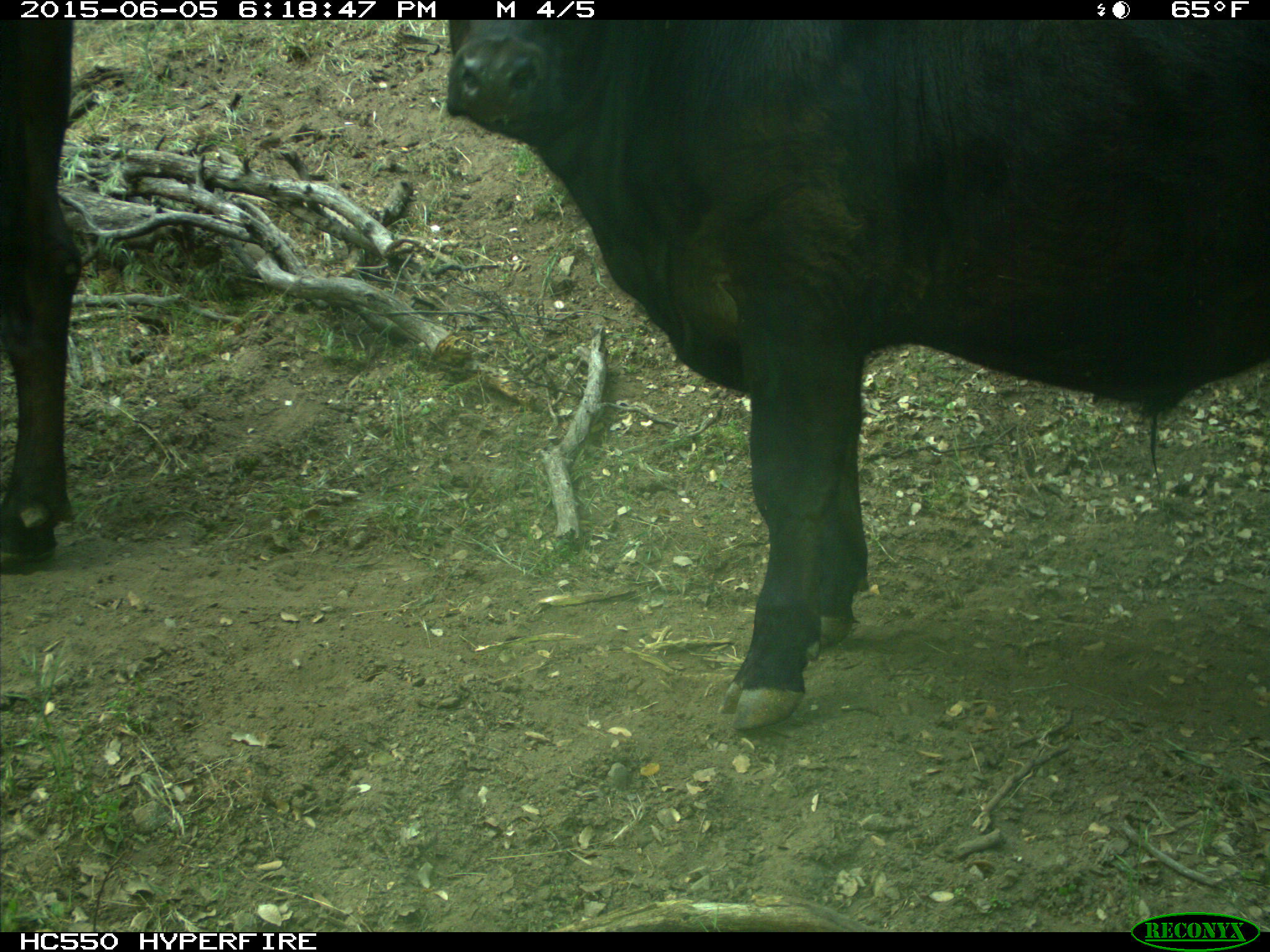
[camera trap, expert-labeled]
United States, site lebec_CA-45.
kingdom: Animalia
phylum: Chordata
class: Mammalia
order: Artiodactyla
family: Bovidae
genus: Bos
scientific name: Bos taurus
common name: domestic cow